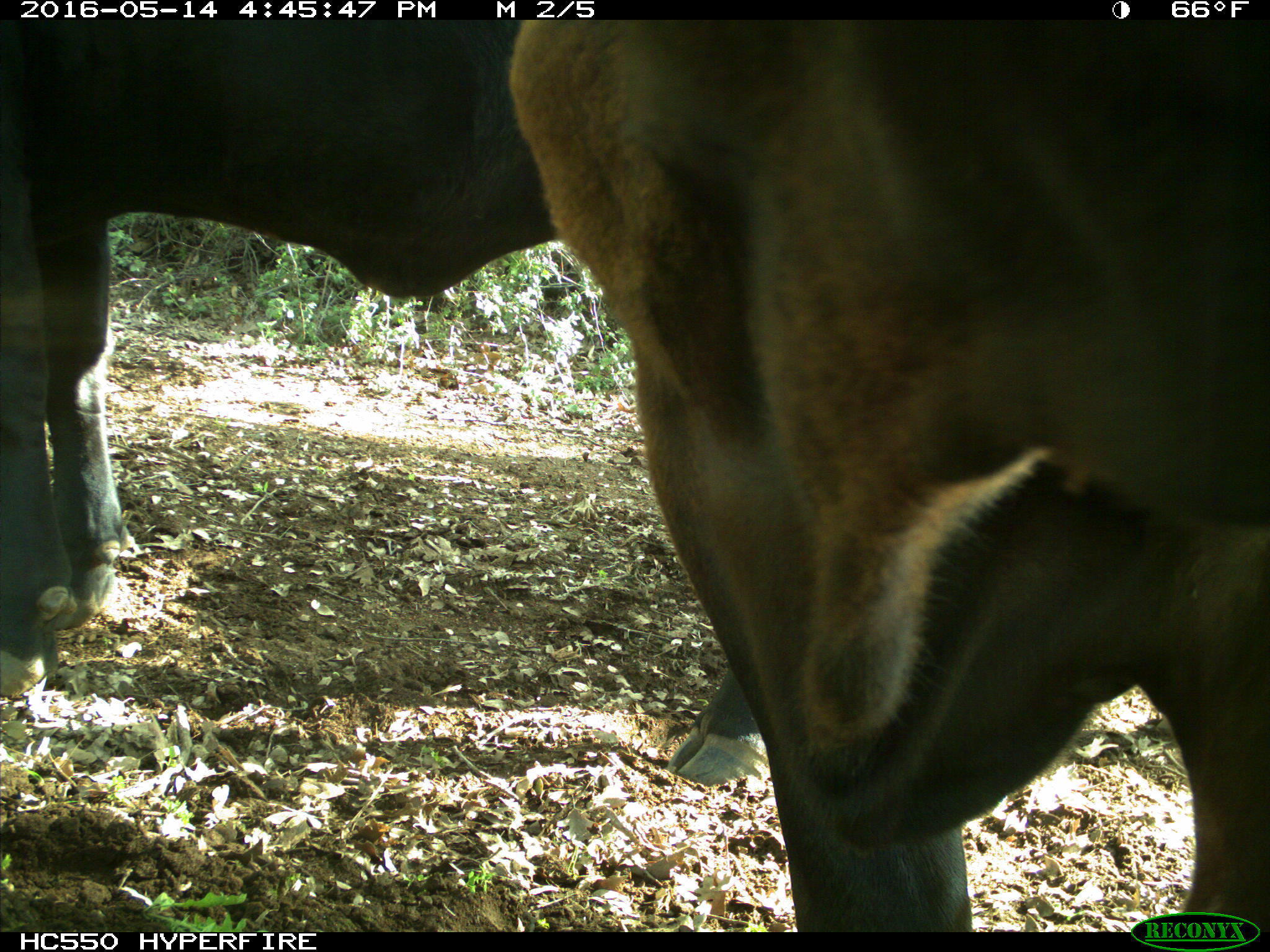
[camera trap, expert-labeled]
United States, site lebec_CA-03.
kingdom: Animalia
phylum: Chordata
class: Mammalia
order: Artiodactyla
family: Bovidae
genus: Bos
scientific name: Bos taurus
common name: domestic cow